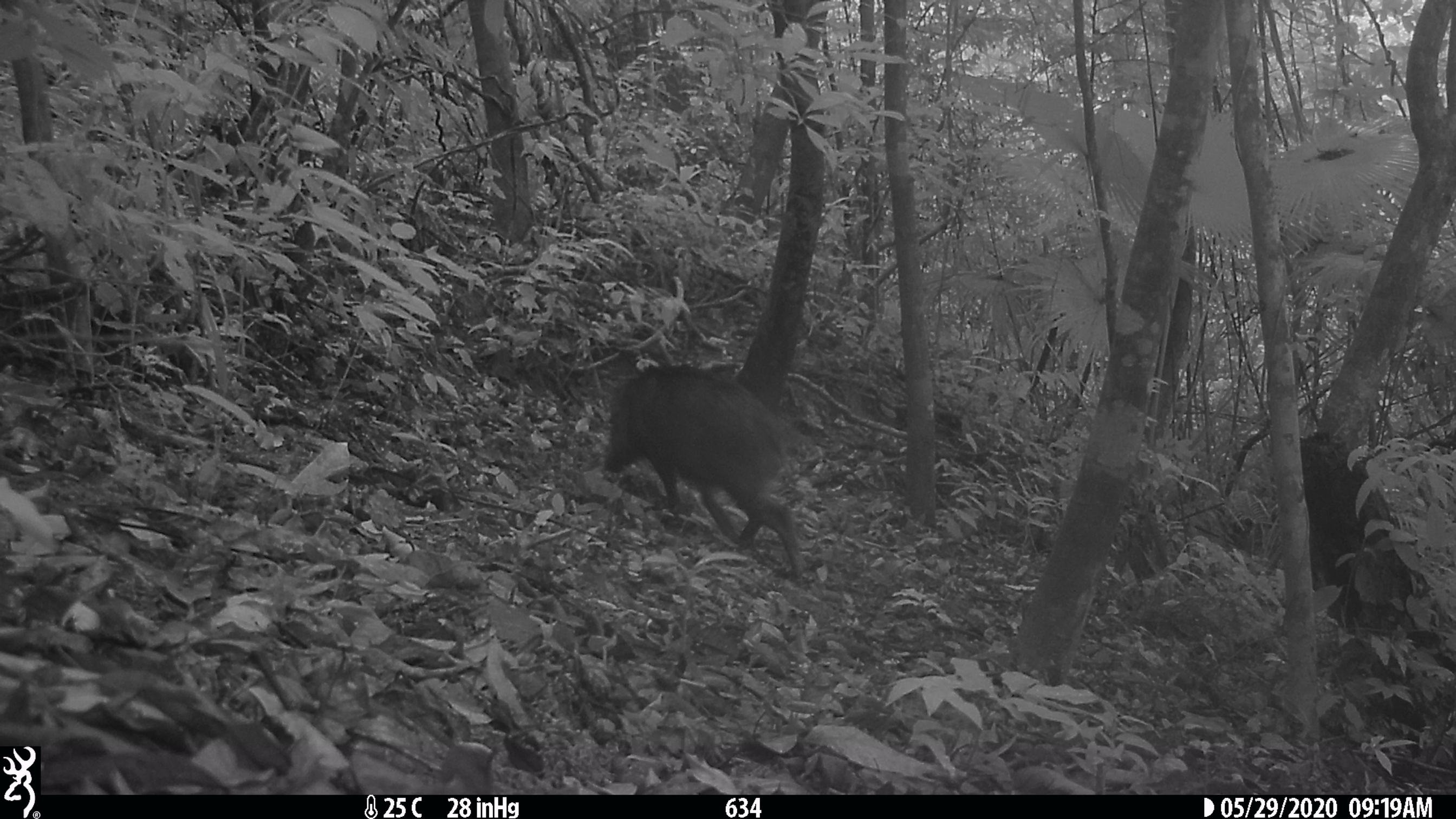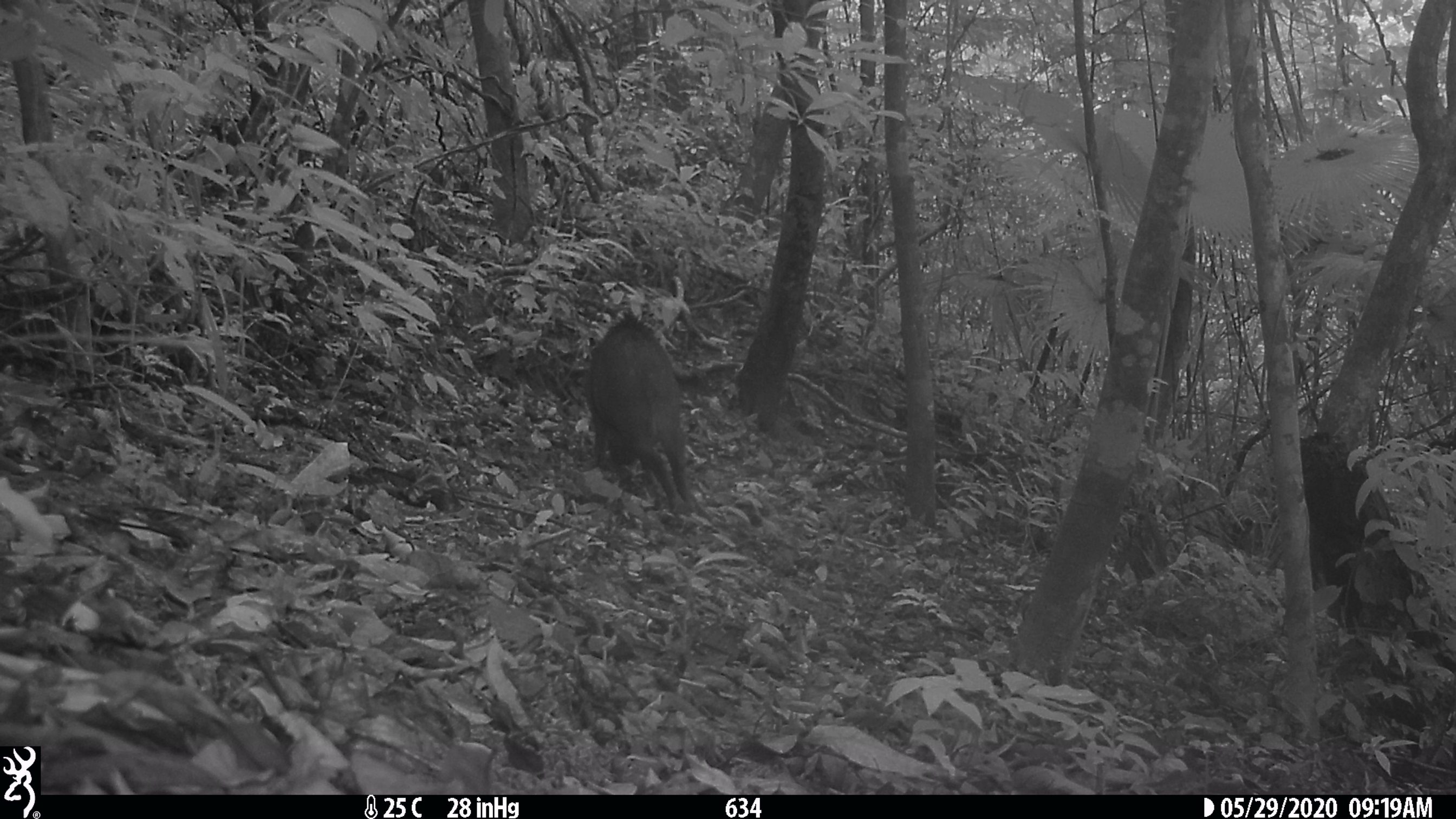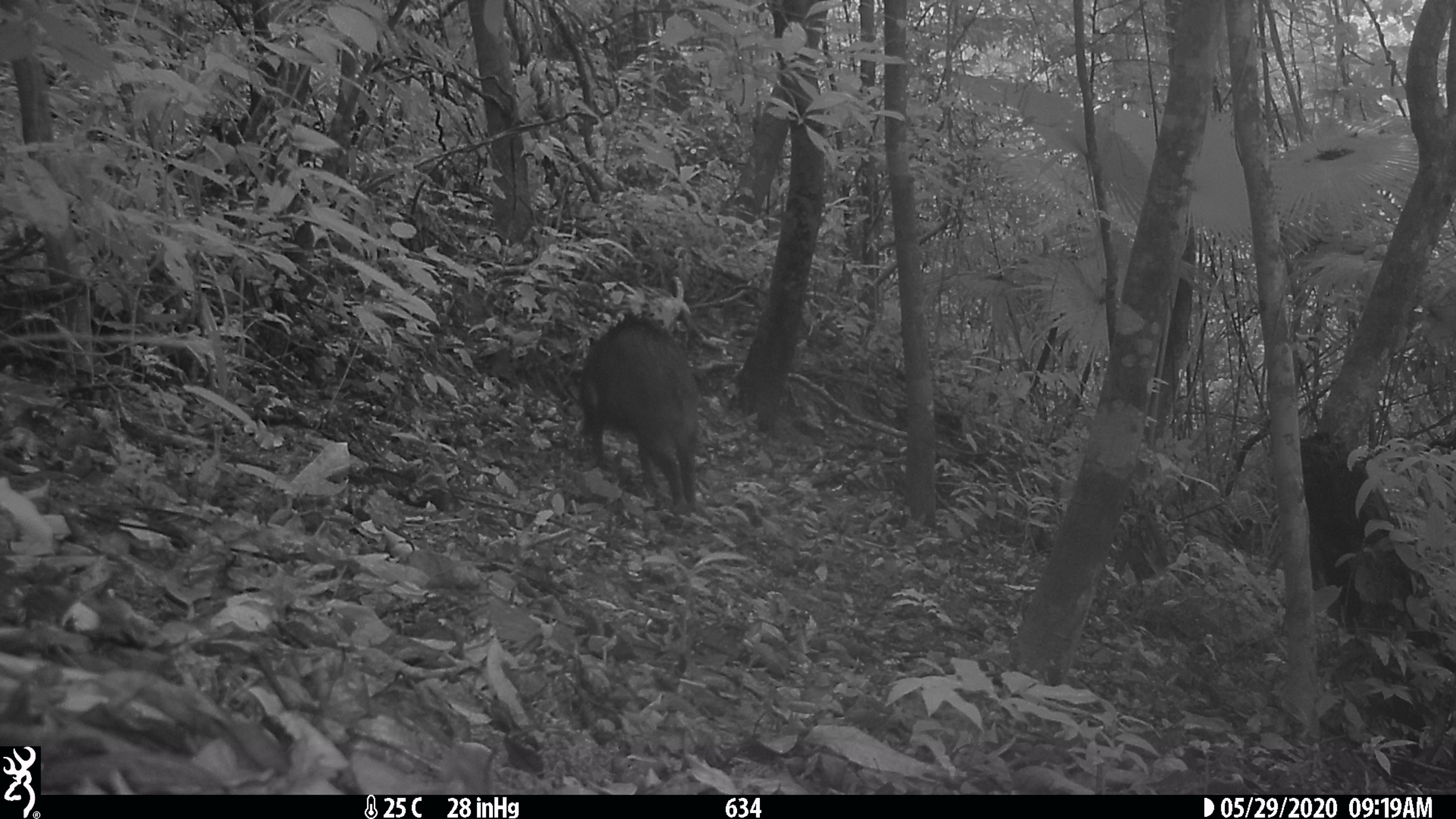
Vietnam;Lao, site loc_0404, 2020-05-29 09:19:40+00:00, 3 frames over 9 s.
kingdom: Animalia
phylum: Chordata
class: Mammalia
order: Artiodactyla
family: Suidae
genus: Sus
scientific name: Sus scrofa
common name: eurasian wild pig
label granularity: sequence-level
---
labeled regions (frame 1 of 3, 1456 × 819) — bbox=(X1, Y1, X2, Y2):
eurasian wild pig: bbox=(603, 365, 804, 577)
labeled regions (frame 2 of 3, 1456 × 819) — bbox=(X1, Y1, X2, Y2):
eurasian wild pig: bbox=(584, 309, 697, 514)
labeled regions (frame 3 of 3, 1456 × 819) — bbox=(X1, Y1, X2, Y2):
eurasian wild pig: bbox=(579, 309, 700, 512)